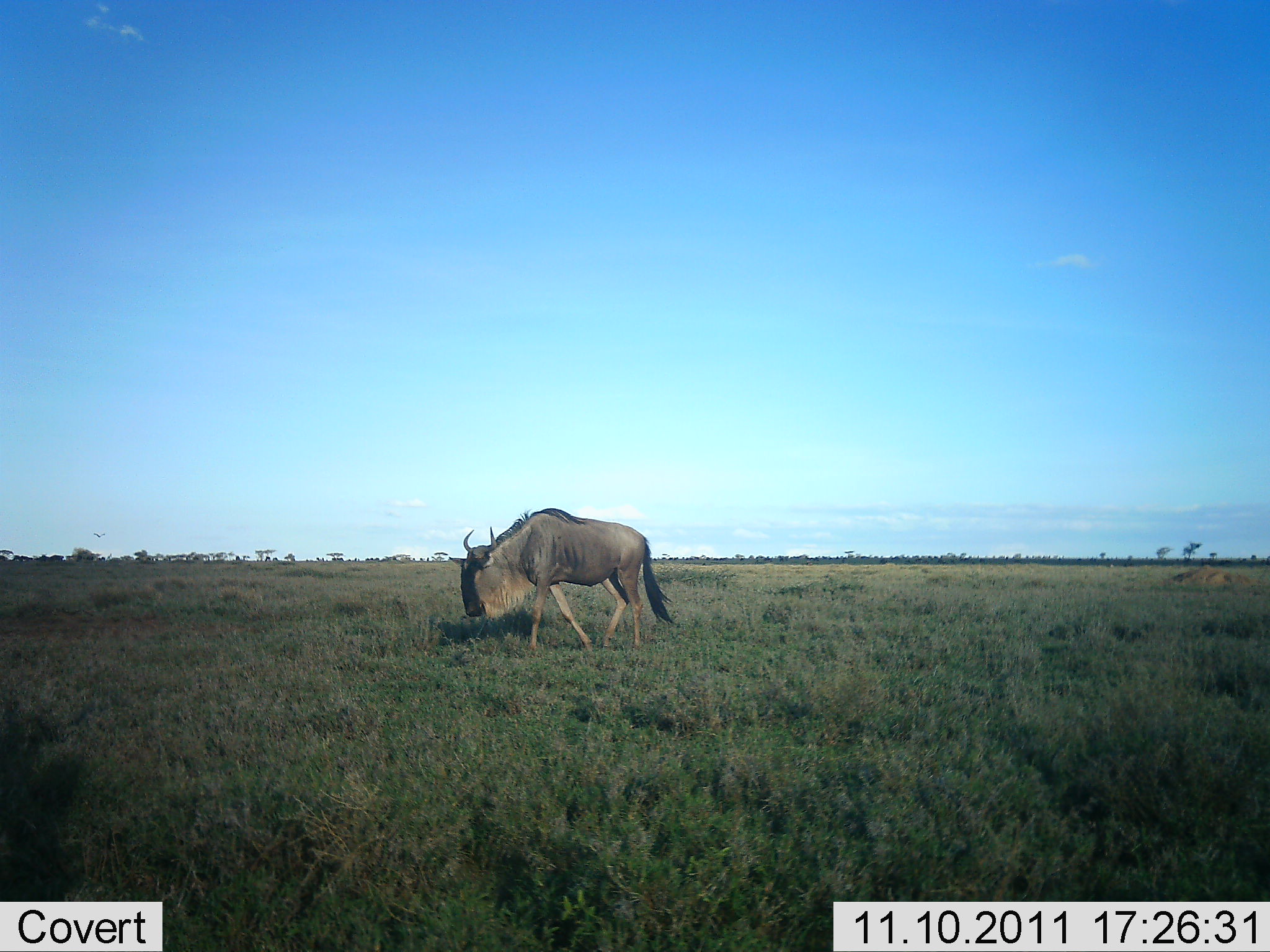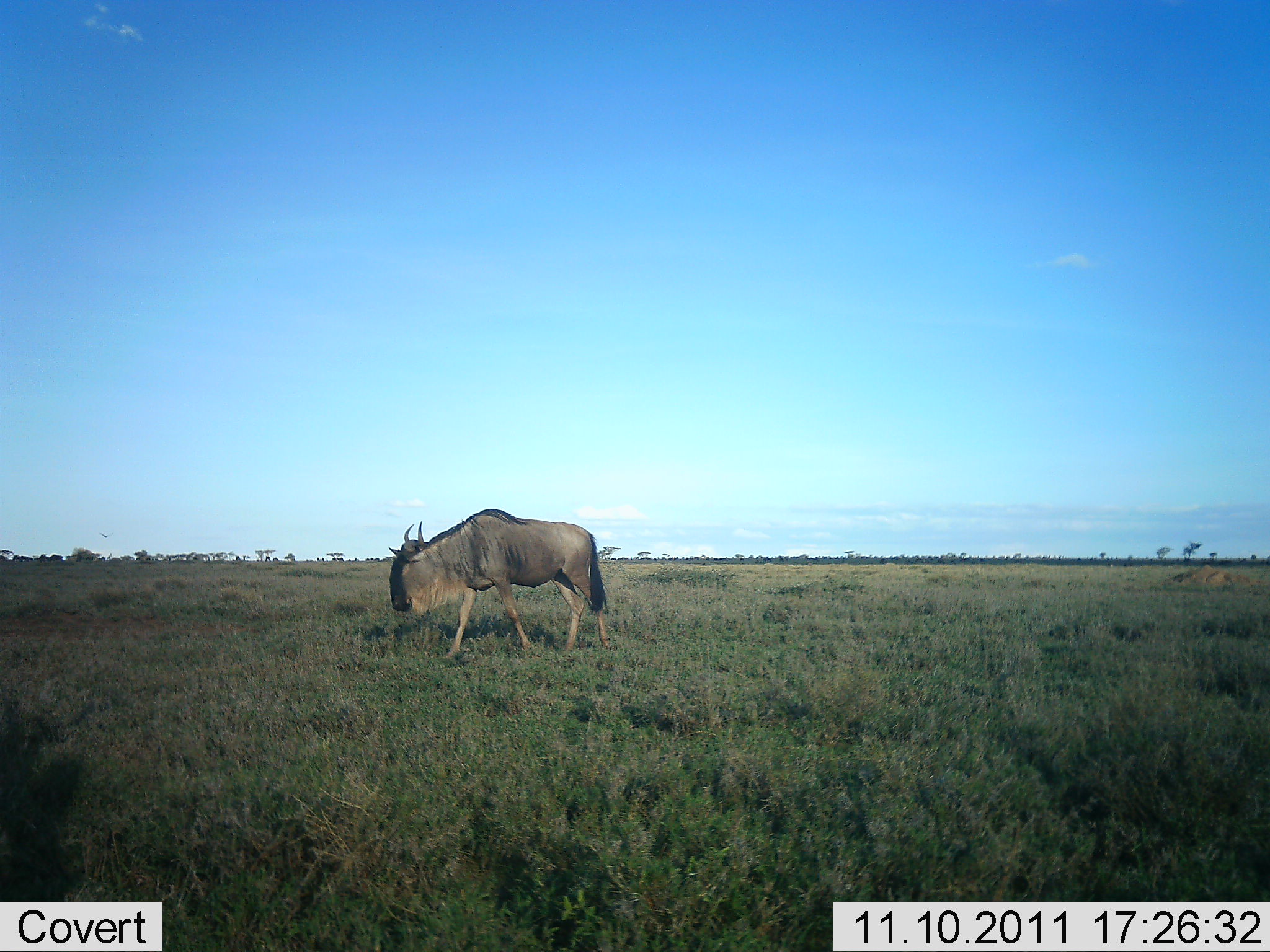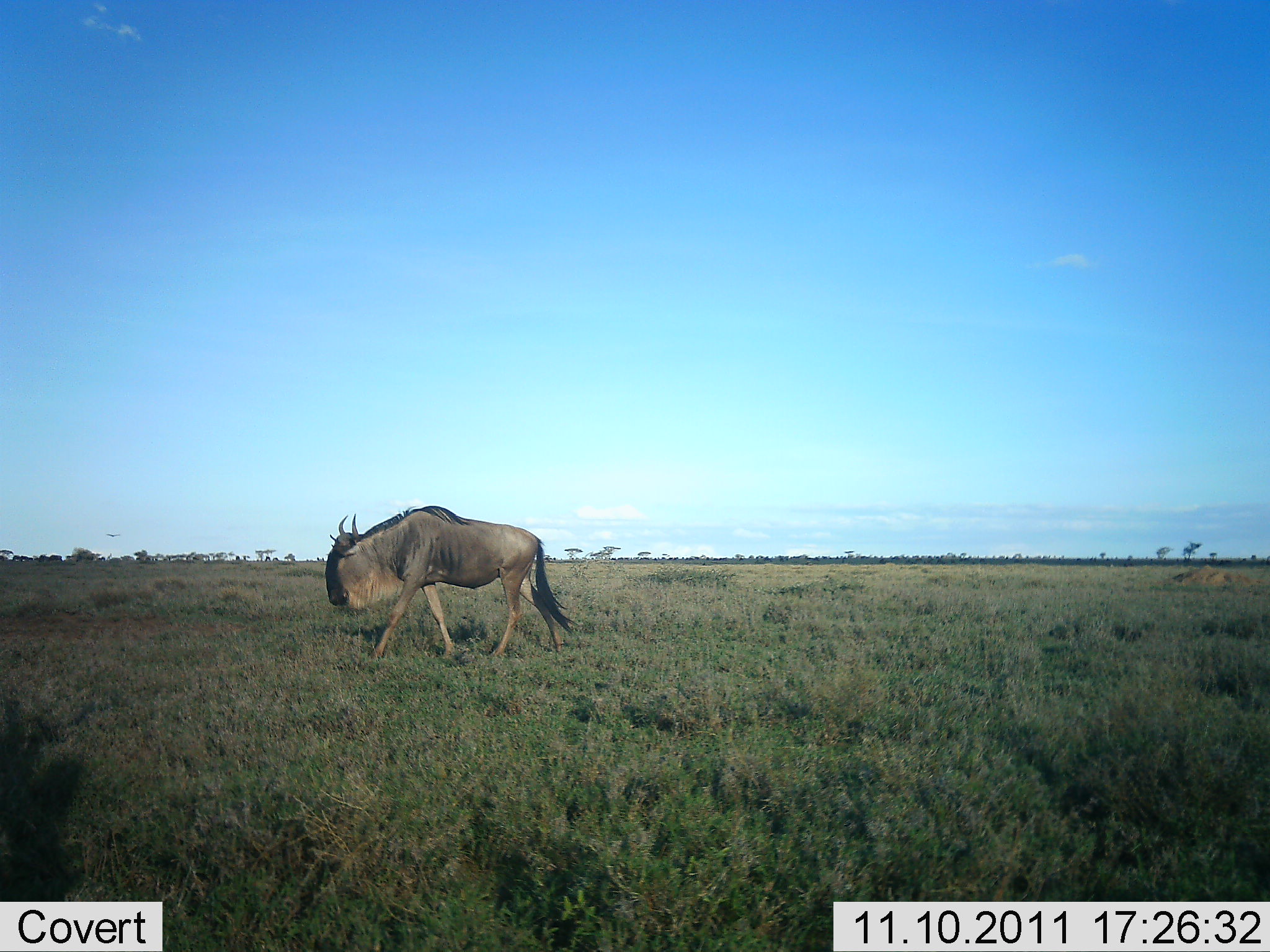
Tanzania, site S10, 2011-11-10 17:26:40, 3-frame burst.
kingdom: Animalia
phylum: Chordata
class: Mammalia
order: Artiodactyla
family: Bovidae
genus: Connochaetes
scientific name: Connochaetes taurinus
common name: blue wildebeest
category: wildebeest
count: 1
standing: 0%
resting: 0%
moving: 100%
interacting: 0%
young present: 0%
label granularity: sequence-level